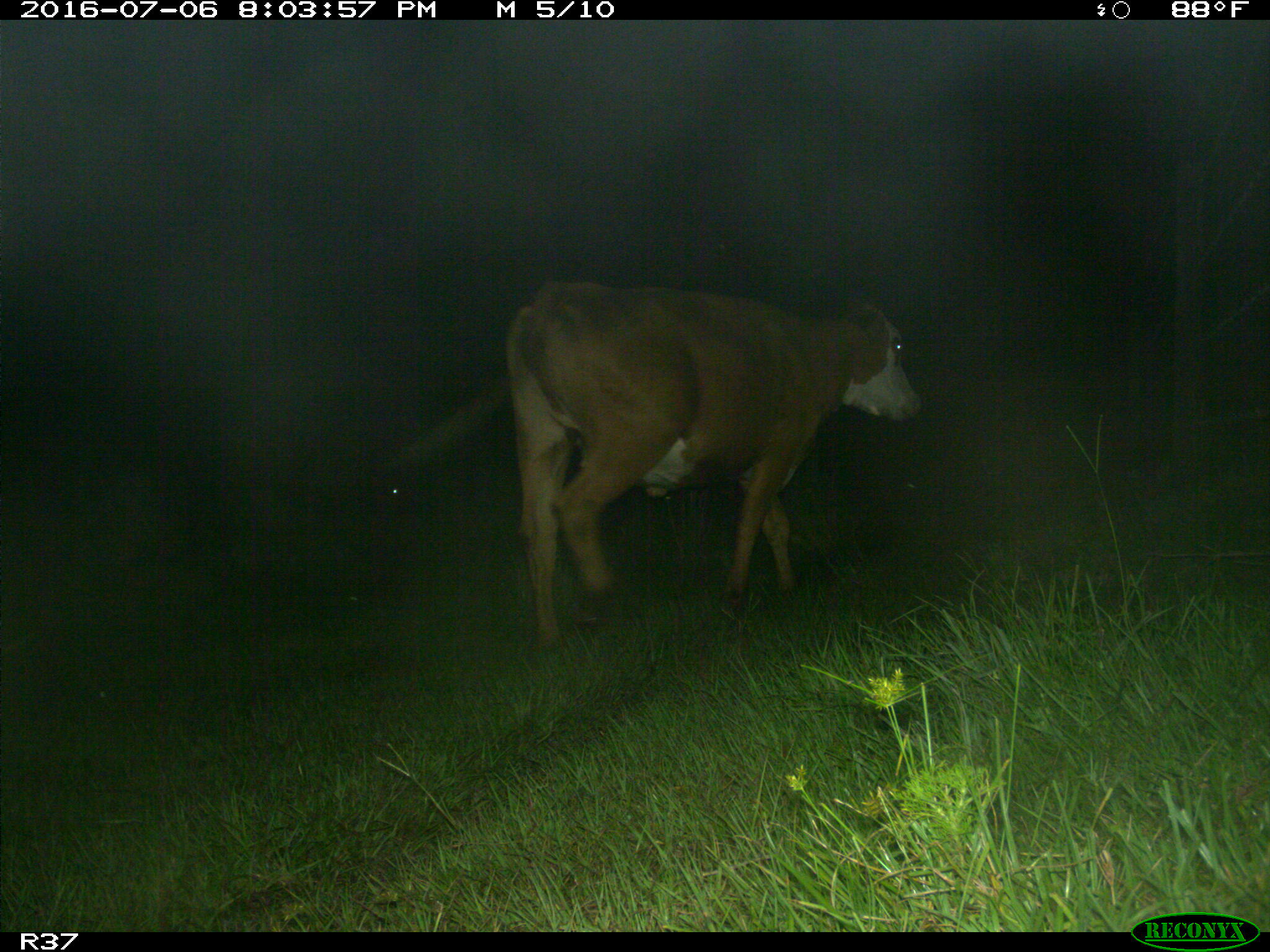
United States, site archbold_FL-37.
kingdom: Animalia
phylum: Chordata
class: Mammalia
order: Artiodactyla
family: Bovidae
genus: Bos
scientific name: Bos taurus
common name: domestic cow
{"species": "Bos taurus (domestic cow)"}